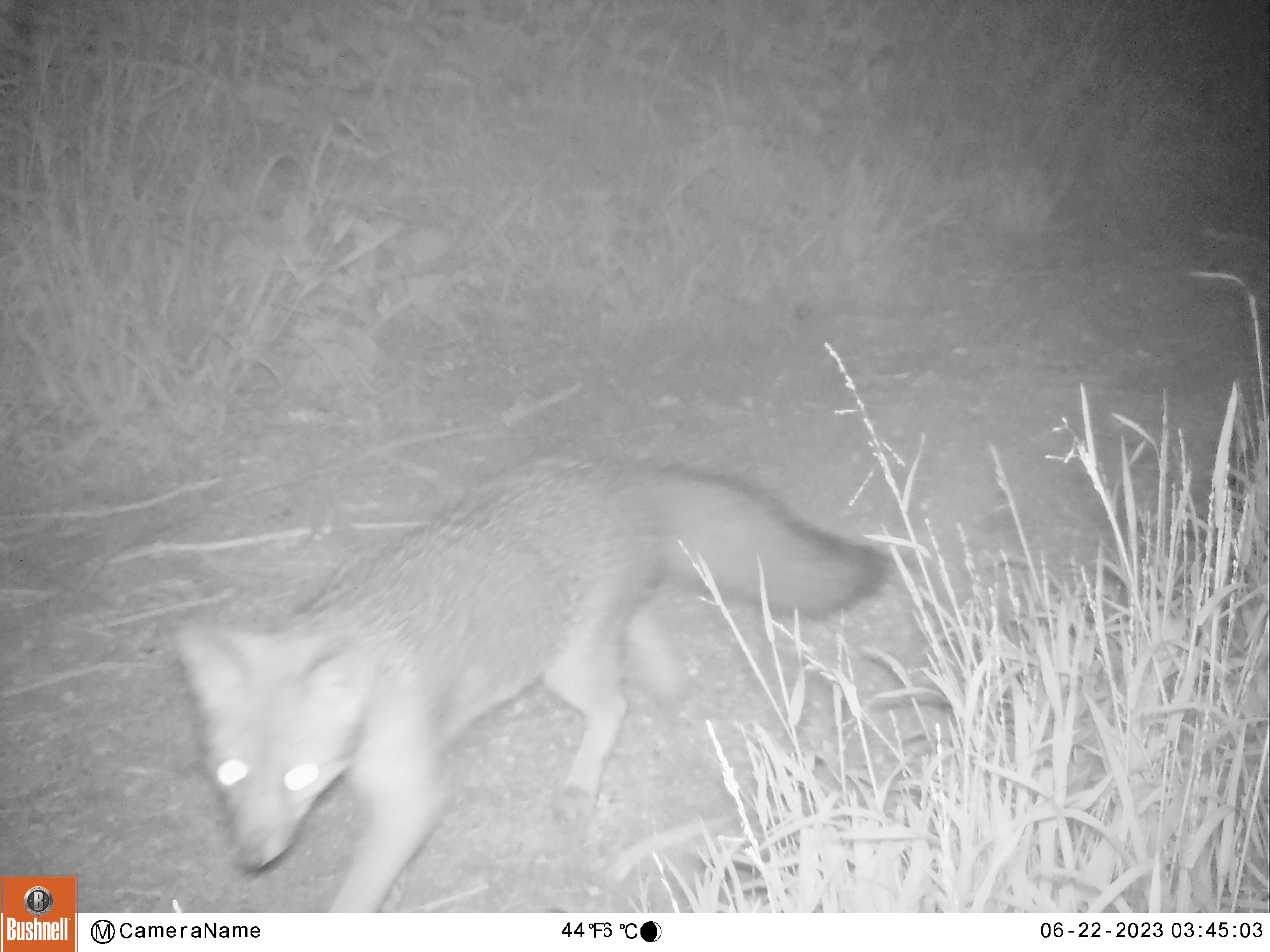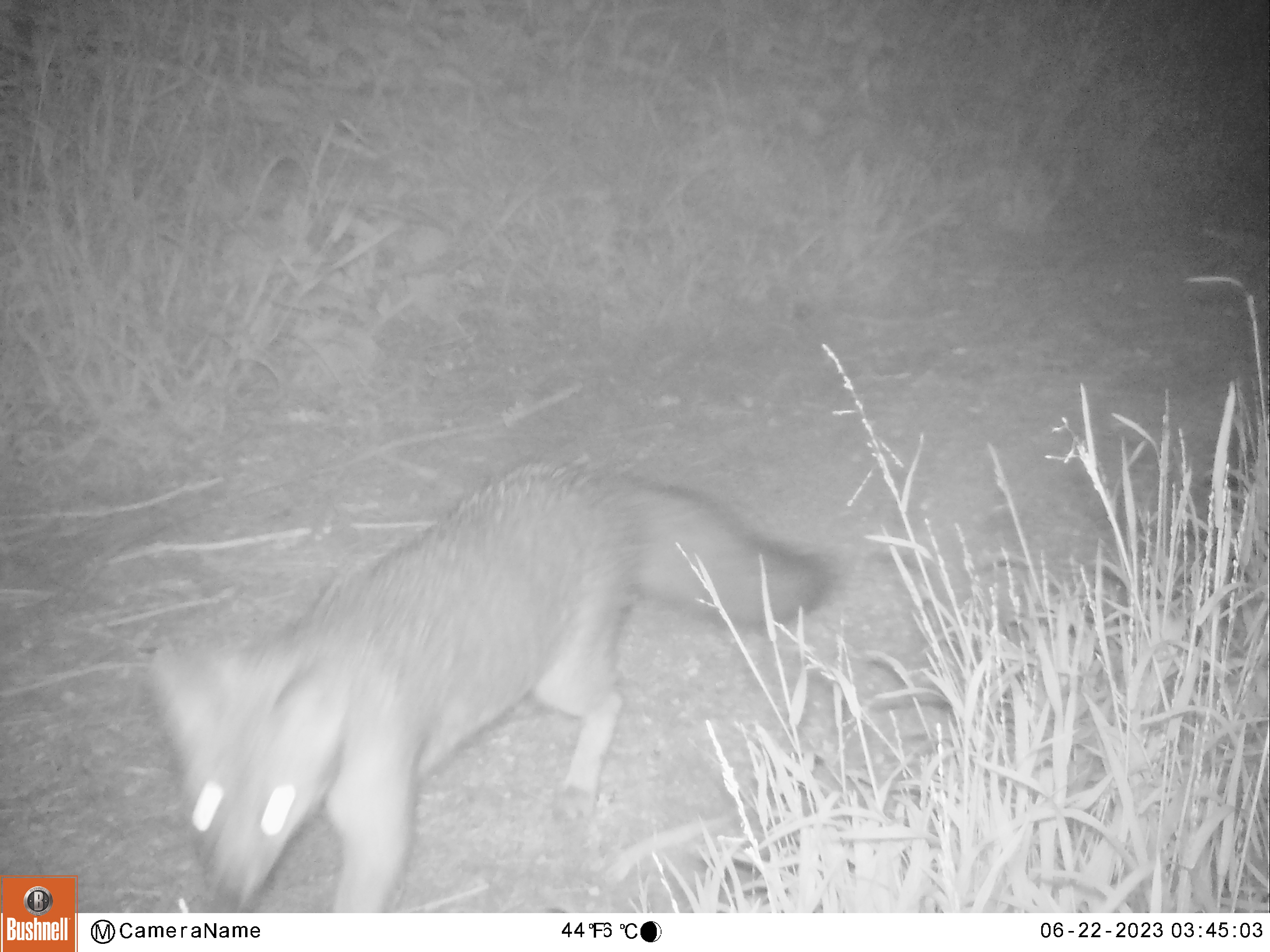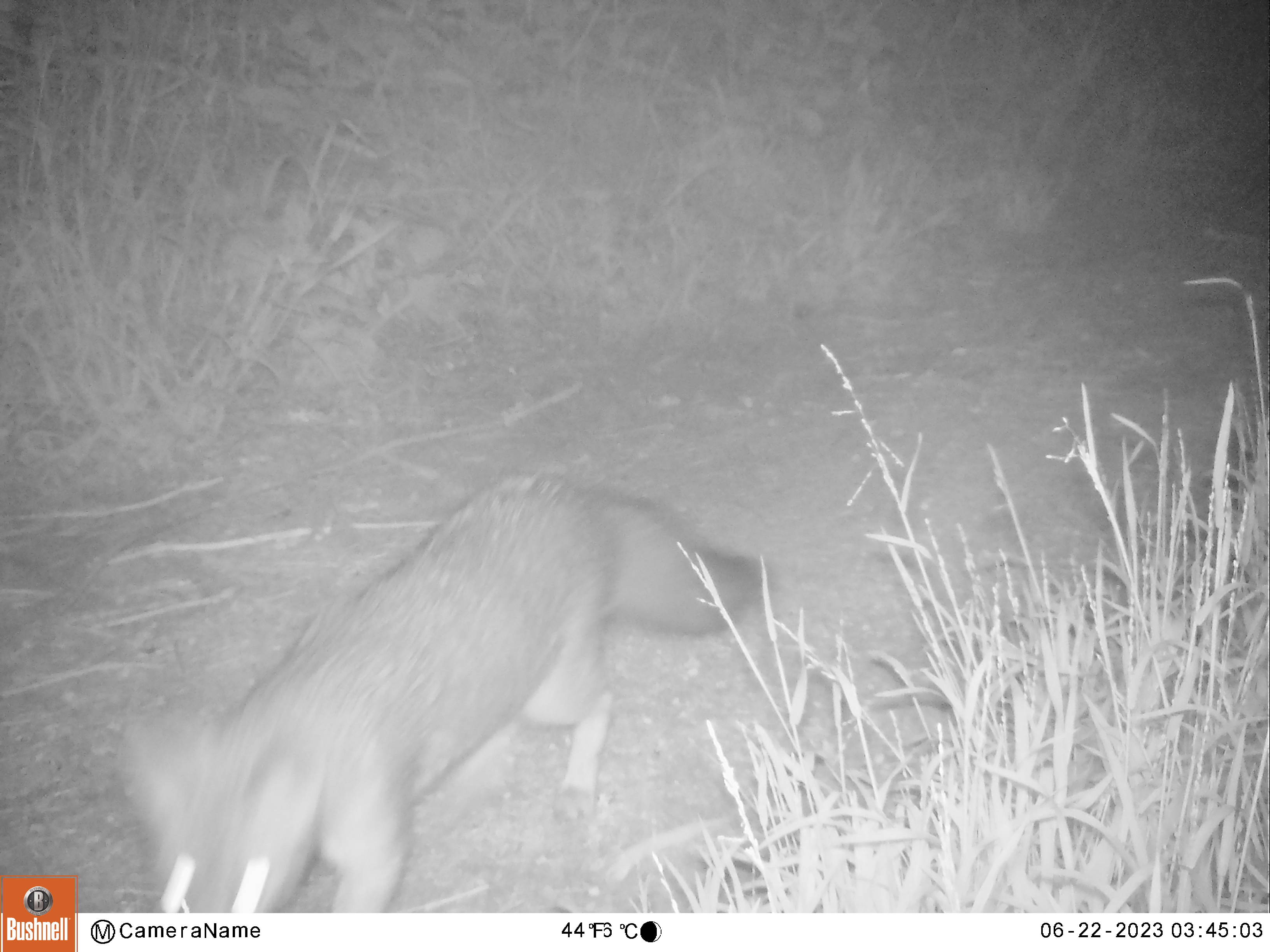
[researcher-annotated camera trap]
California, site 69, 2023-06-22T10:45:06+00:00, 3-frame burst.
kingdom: Animalia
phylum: Chordata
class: Mammalia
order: Carnivora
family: Canidae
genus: Urocyon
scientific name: Urocyon cinereoargenteus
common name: gray fox